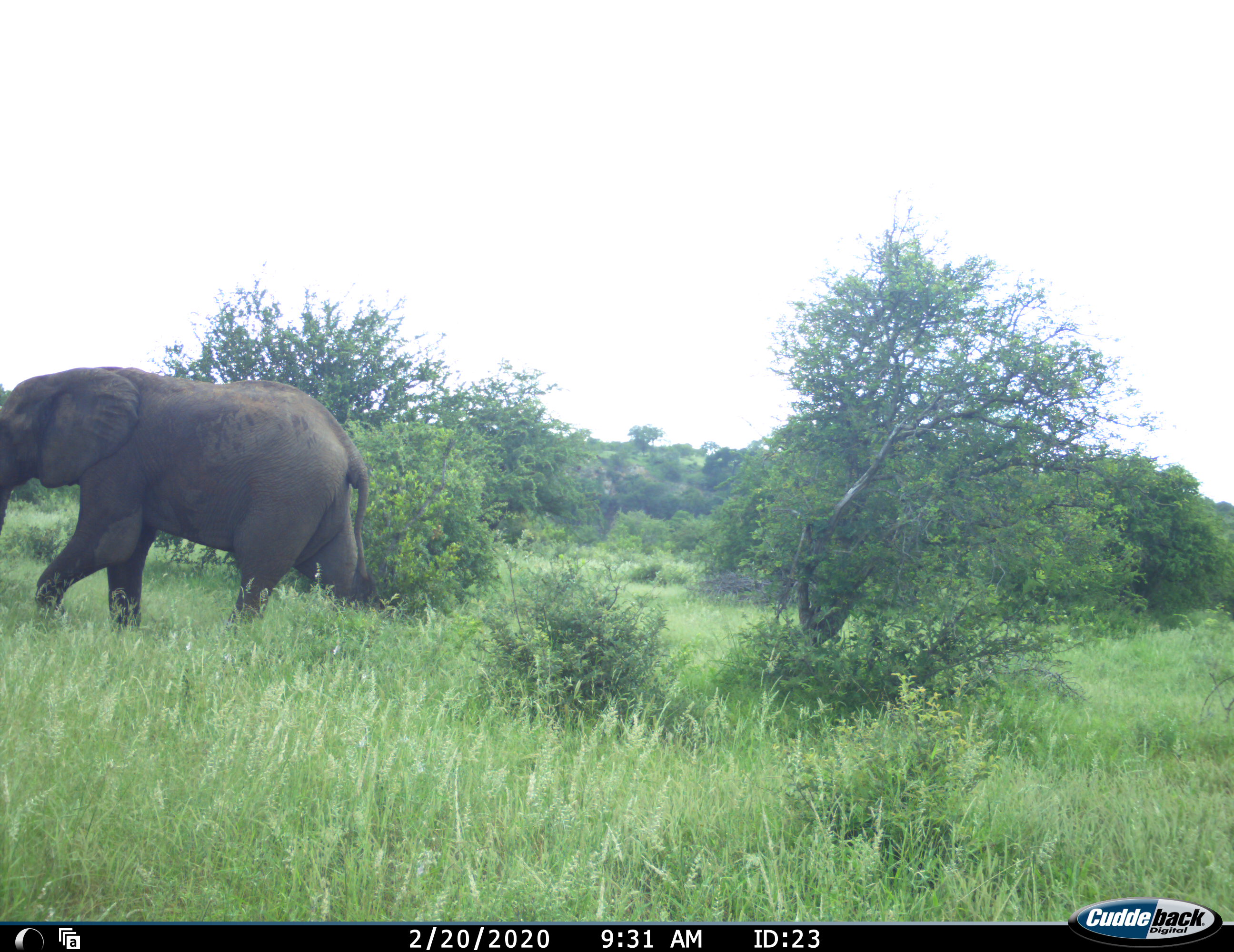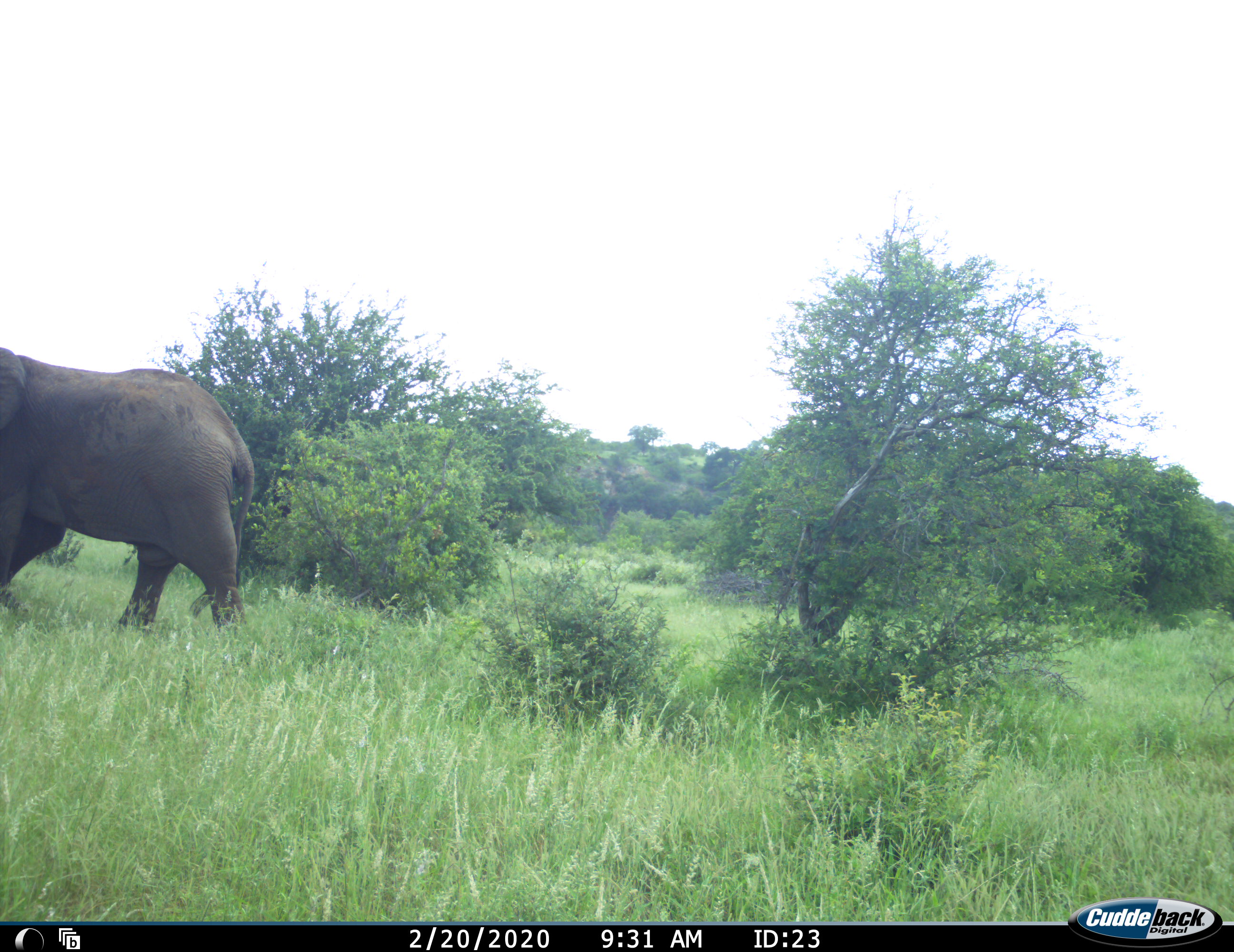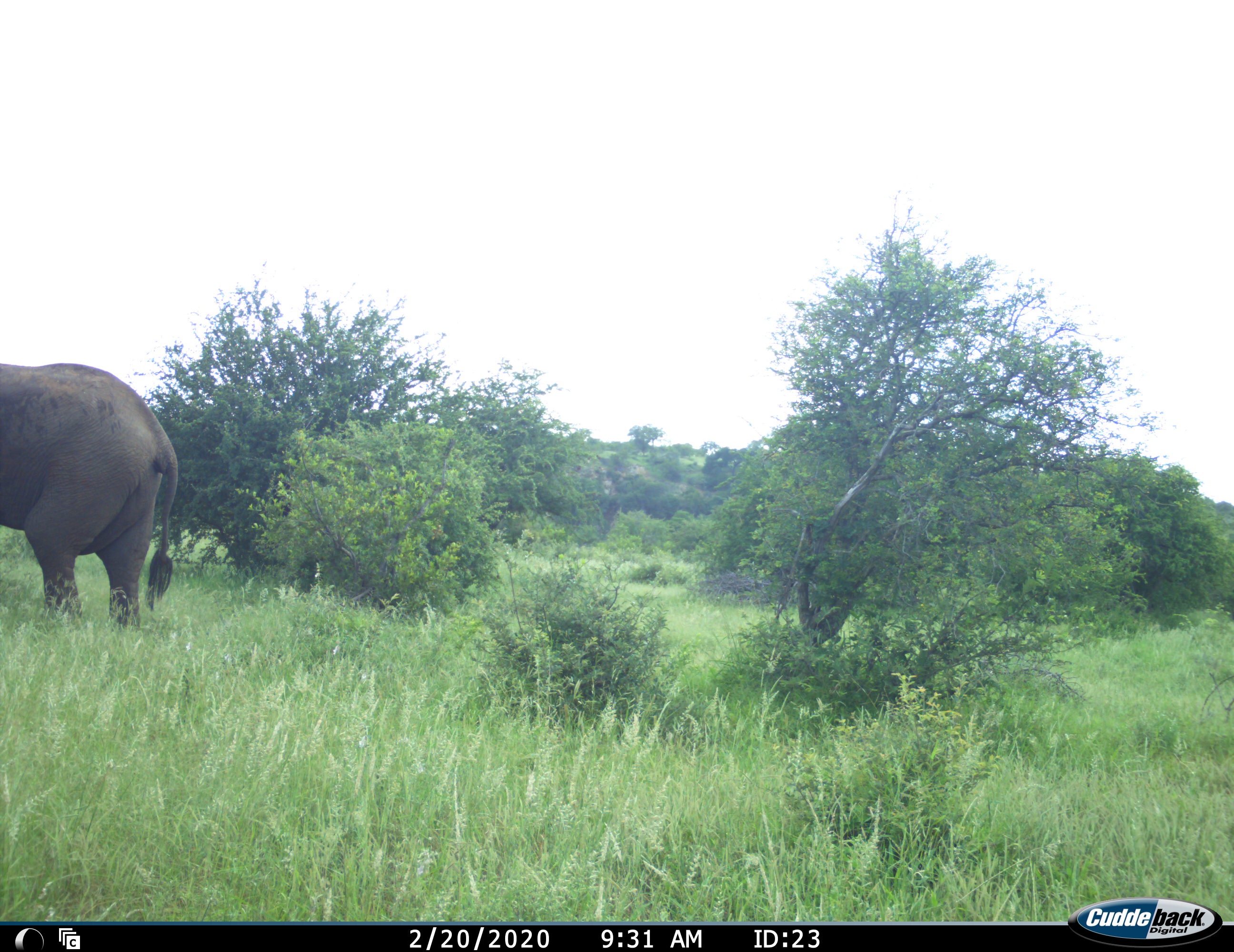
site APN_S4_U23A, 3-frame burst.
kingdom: Animalia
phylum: Chordata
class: Mammalia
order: Proboscidea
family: Elephantidae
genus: Loxodonta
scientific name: Loxodonta africana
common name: african bush elephant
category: elephant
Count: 1.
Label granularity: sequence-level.